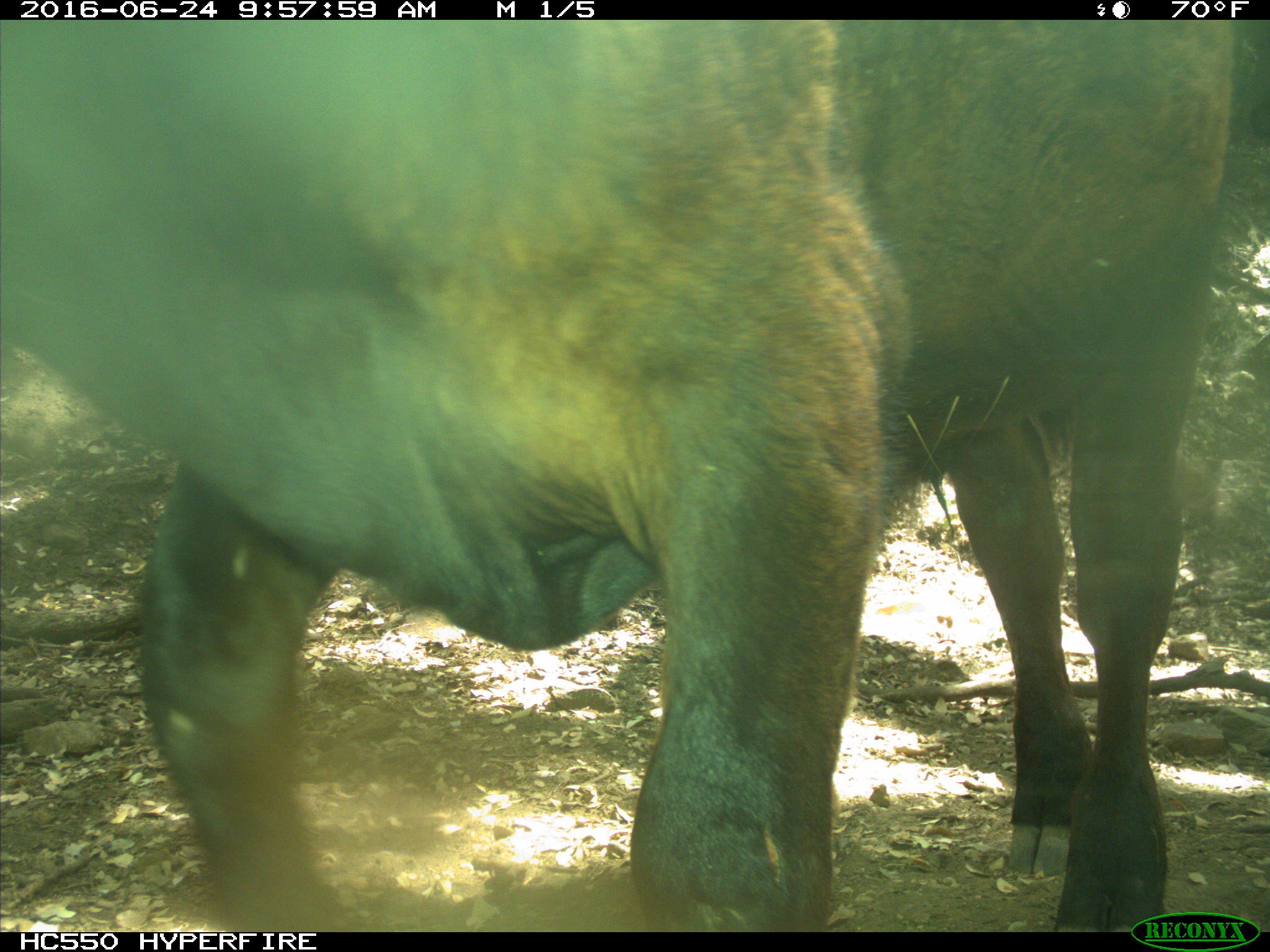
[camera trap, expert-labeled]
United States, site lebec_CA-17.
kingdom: Animalia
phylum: Chordata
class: Mammalia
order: Artiodactyla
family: Bovidae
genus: Bos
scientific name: Bos taurus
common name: domestic cow